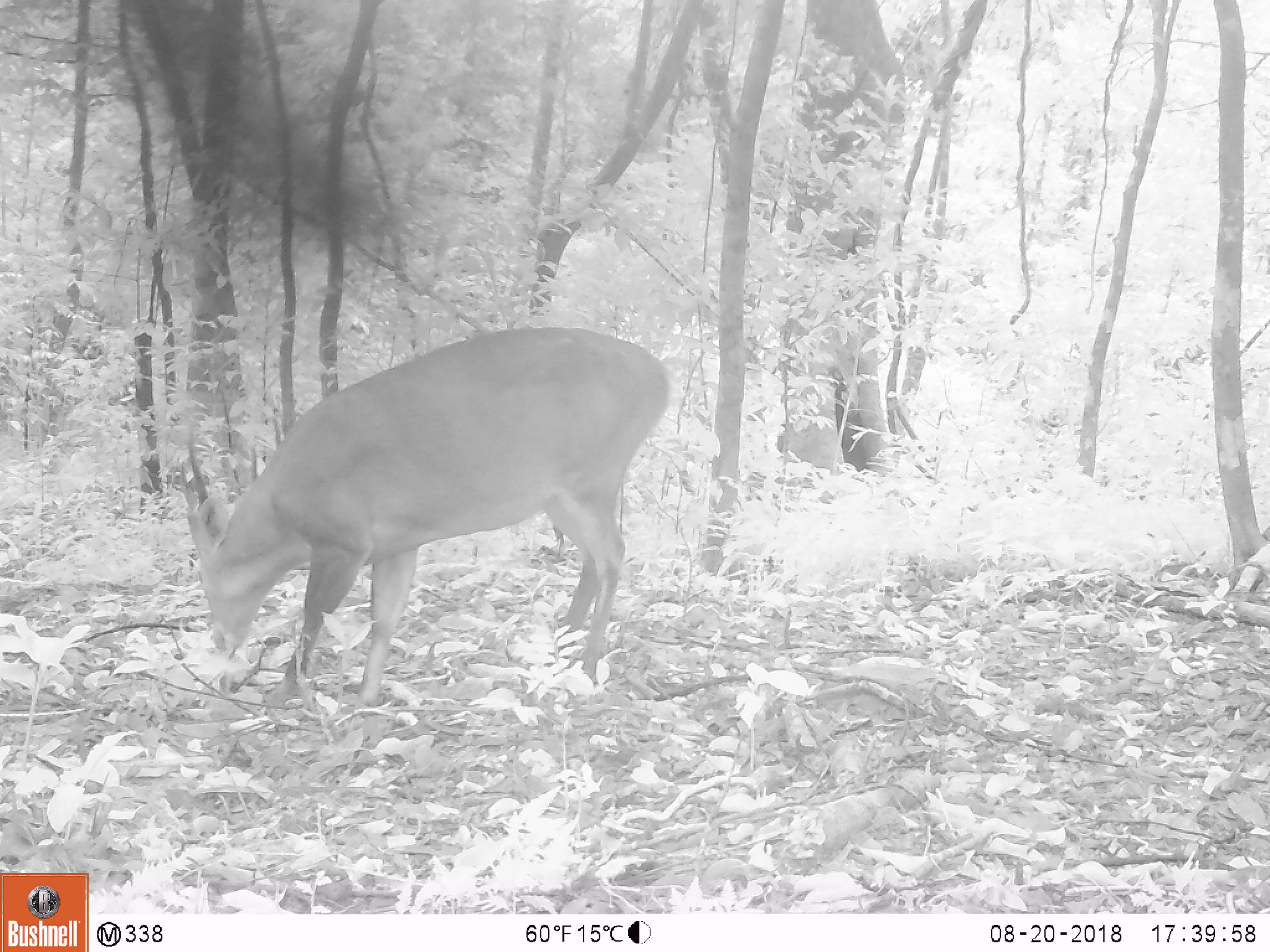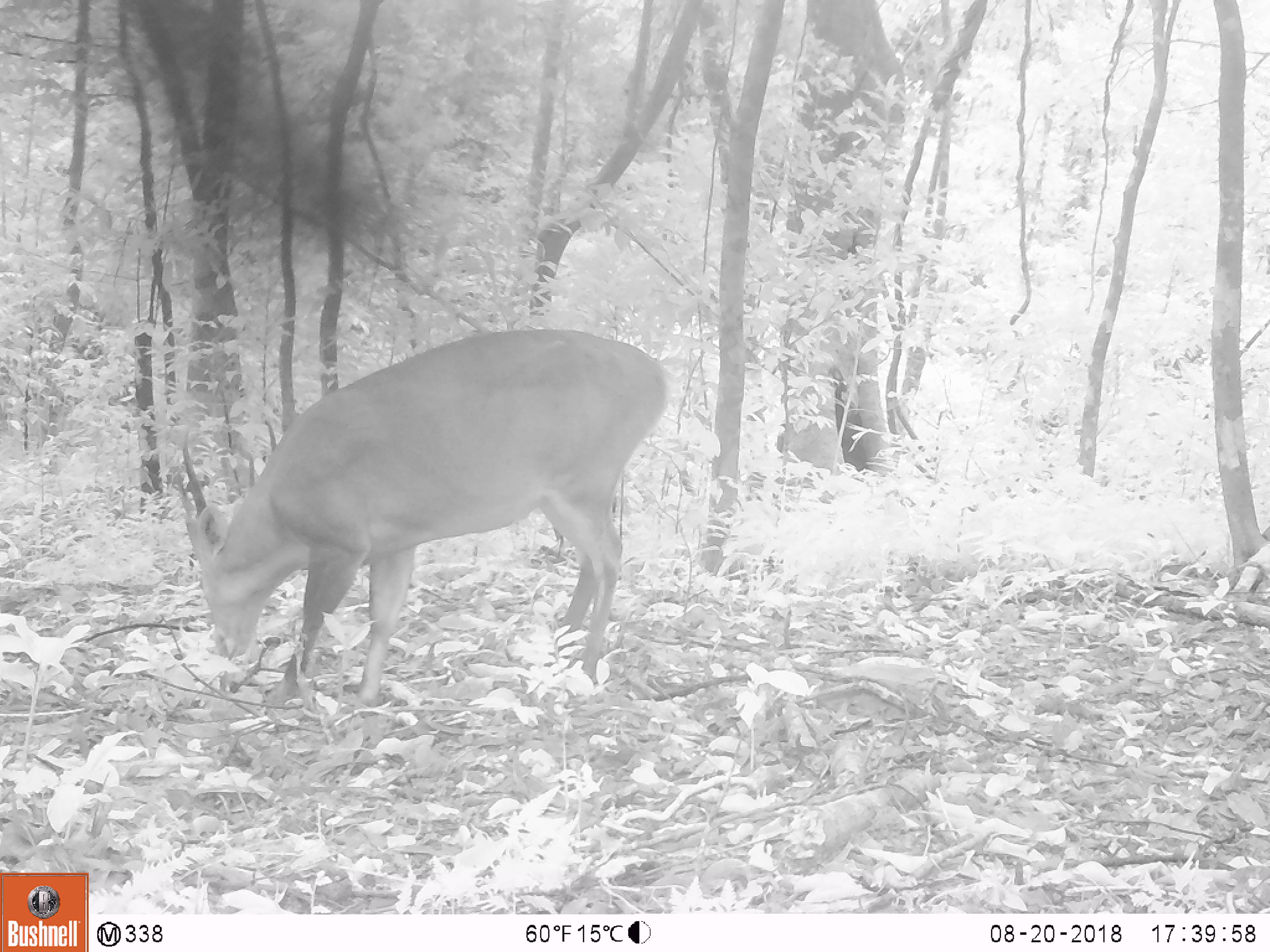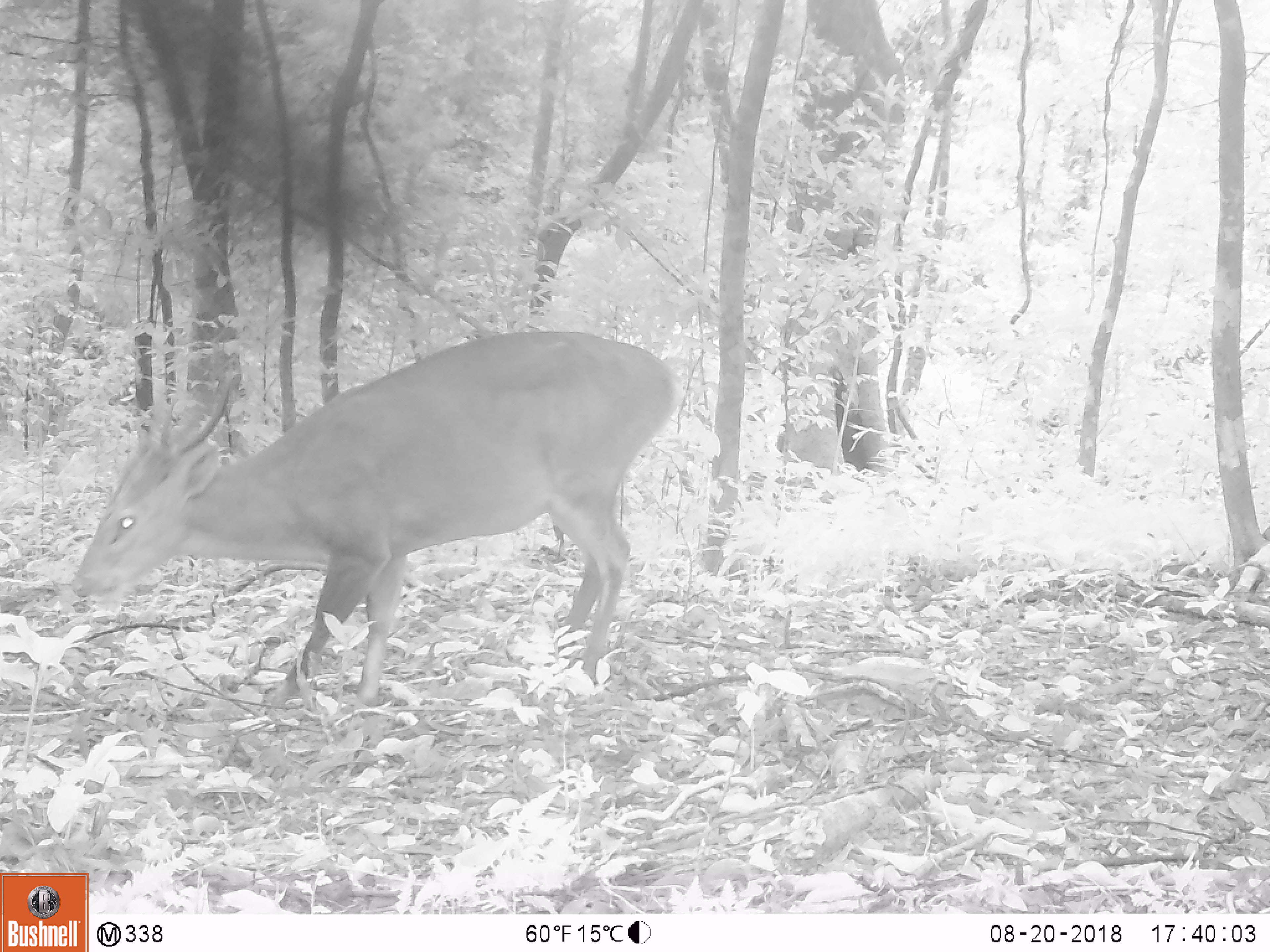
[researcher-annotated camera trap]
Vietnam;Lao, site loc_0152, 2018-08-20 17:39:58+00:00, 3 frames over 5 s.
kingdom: Animalia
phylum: Chordata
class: Mammalia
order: Artiodactyla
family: Cervidae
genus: Muntiacus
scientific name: Muntiacus vuquangensis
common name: large-antlered muntjac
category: large antlered muntjac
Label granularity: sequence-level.